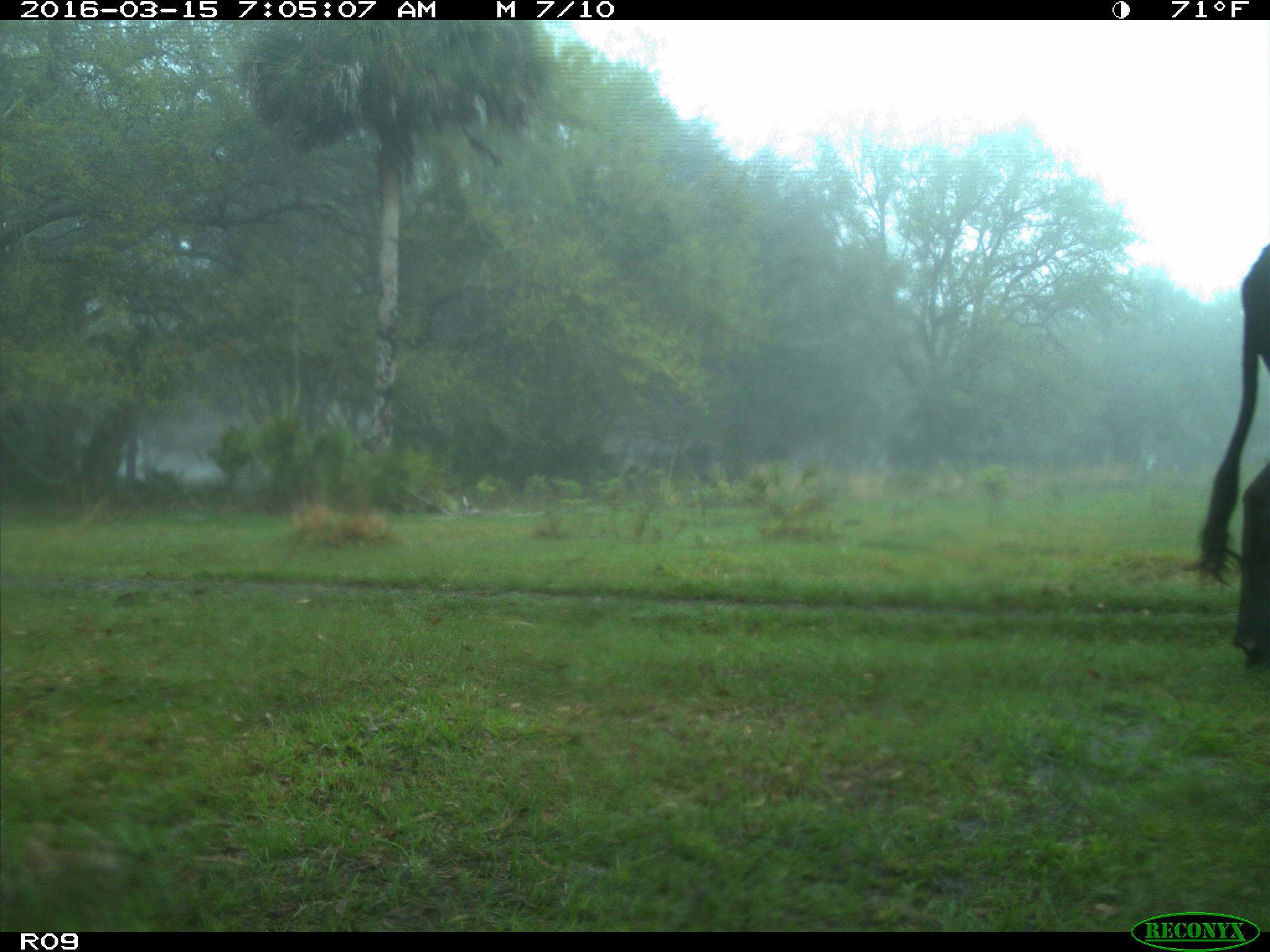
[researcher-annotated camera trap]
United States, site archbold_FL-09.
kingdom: Animalia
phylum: Chordata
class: Mammalia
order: Artiodactyla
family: Bovidae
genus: Bos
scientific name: Bos taurus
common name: domestic cow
Bos taurus (domestic cow).